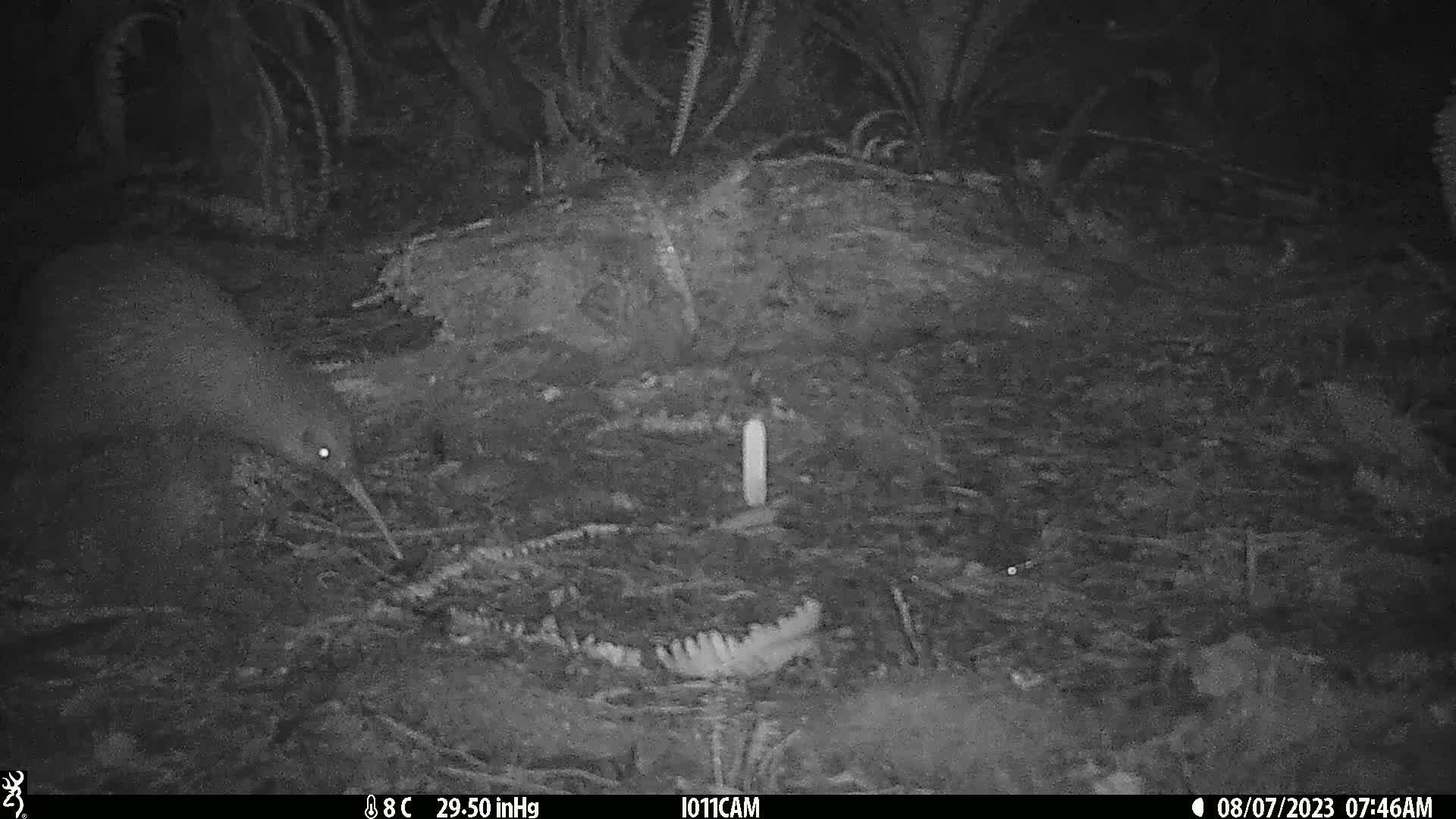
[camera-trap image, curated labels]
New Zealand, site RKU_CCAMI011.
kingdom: Animalia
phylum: Chordata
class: Aves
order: Apterygiformes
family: Apterygidae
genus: Apteryx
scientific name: Apteryx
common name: kiwi